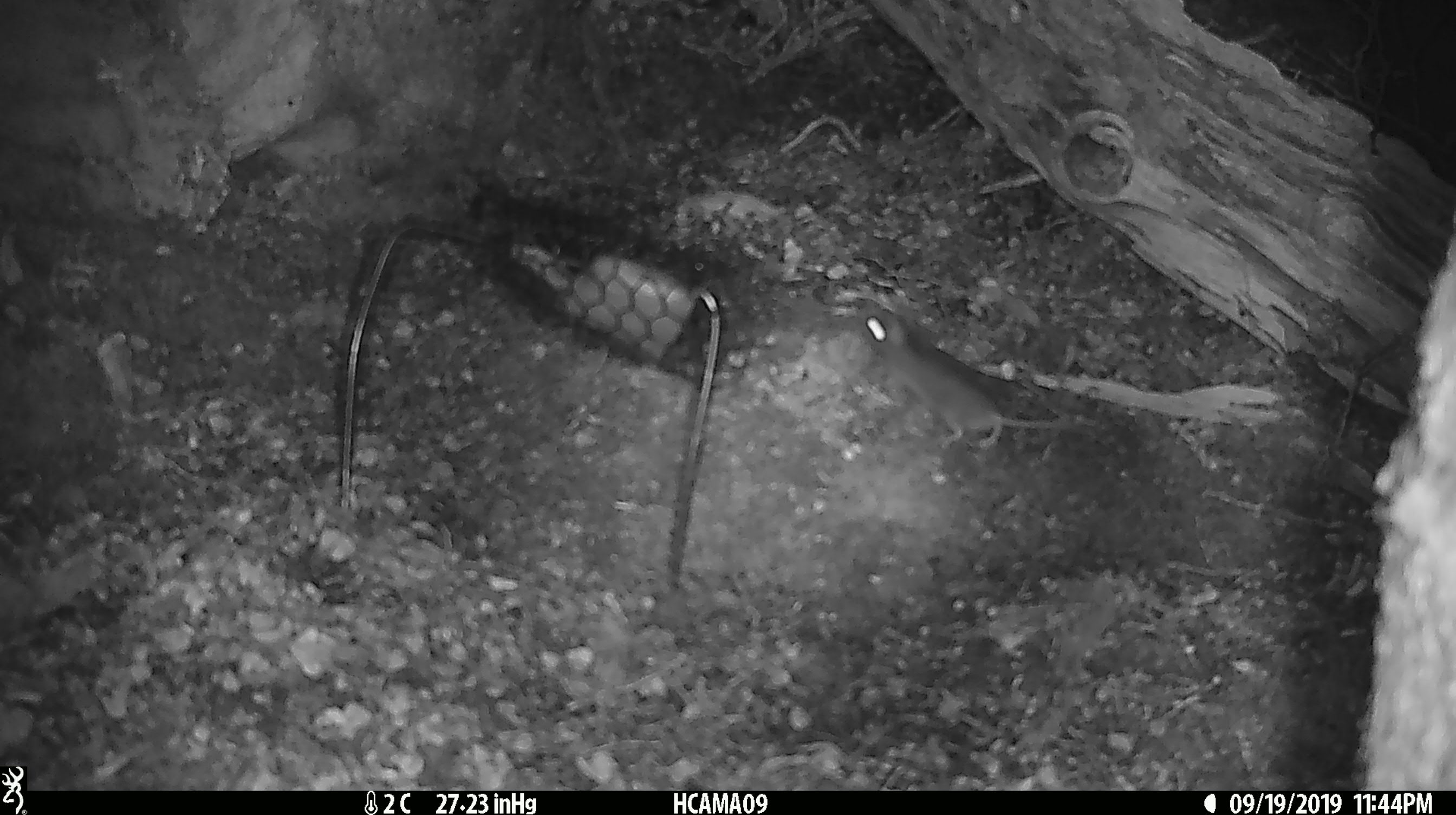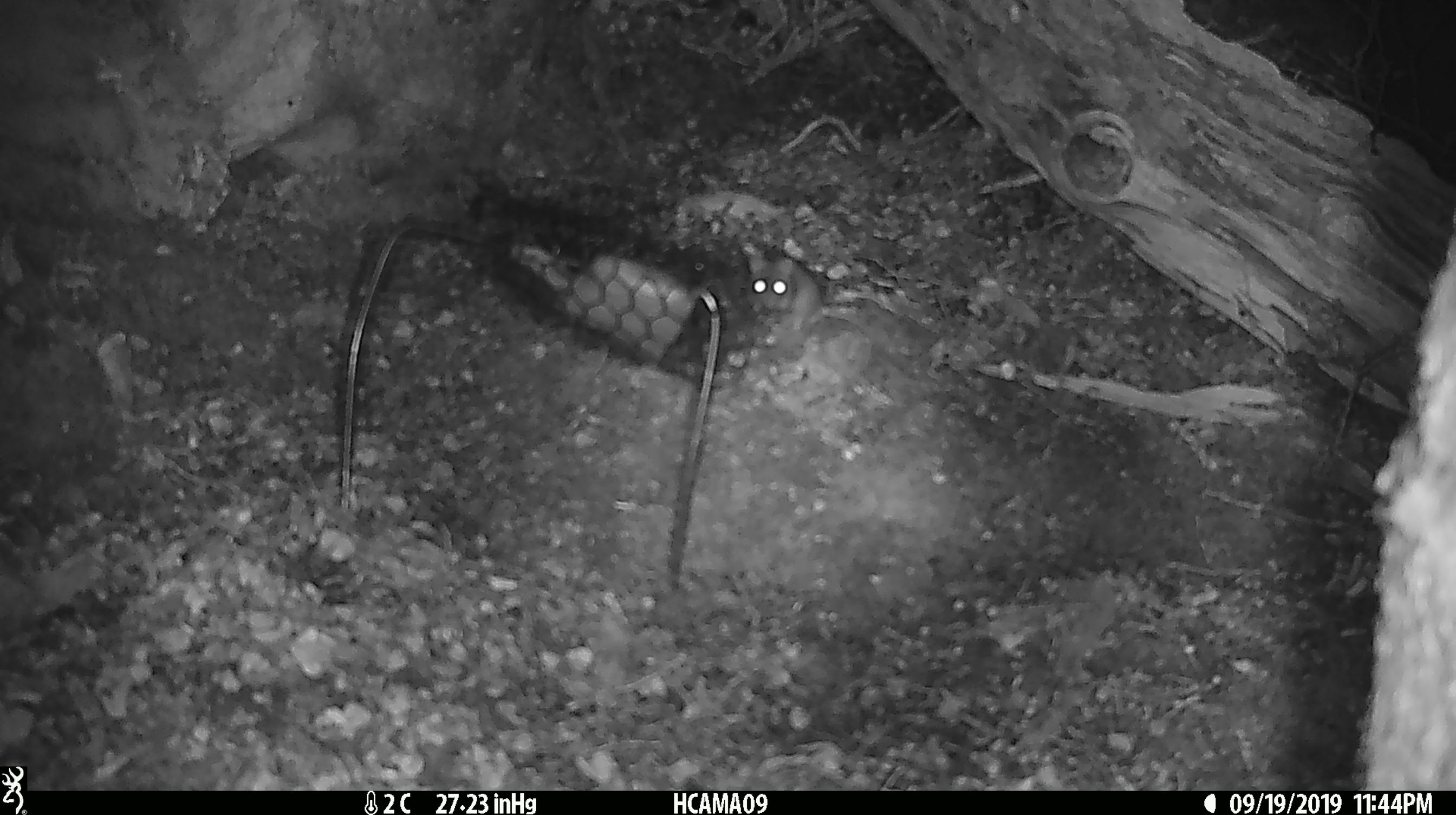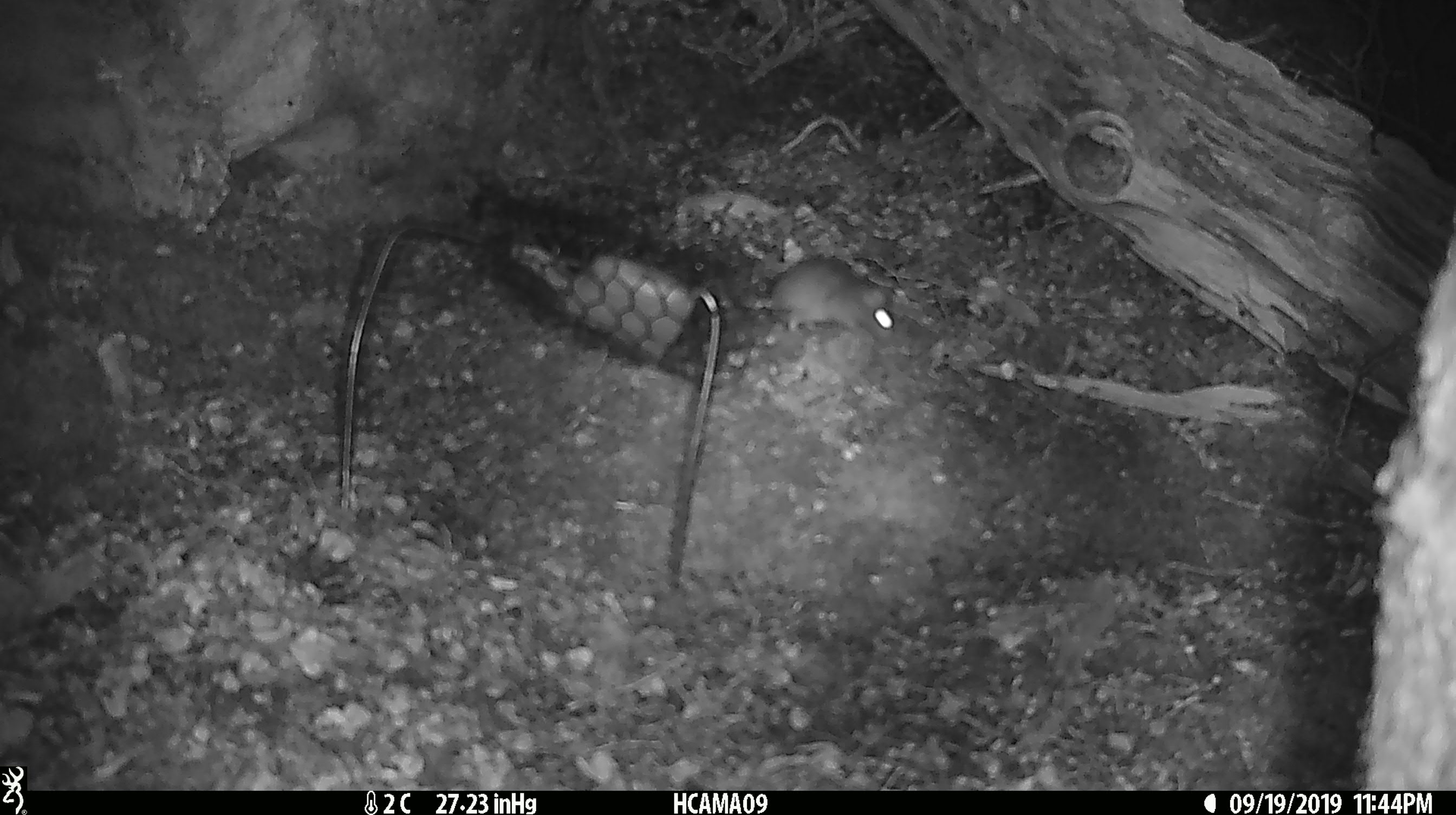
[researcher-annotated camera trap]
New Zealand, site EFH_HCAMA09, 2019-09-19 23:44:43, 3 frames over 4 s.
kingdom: Animalia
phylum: Chordata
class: Mammalia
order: Rodentia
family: Muridae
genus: Mus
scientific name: Mus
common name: mouse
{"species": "mouse (Mus)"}